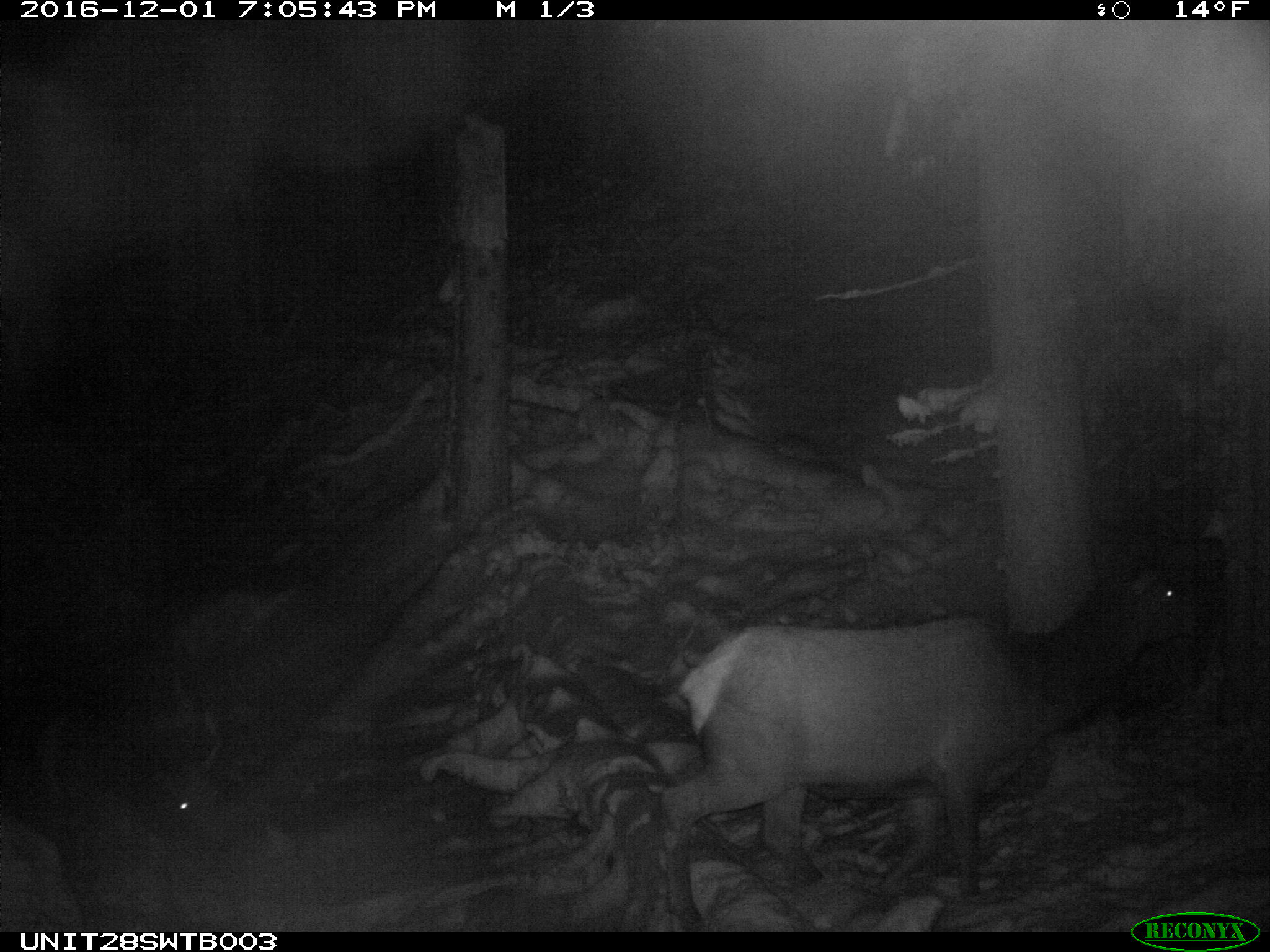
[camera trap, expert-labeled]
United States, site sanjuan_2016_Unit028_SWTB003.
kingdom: Animalia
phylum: Chordata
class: Mammalia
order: Artiodactyla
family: Cervidae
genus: Cervus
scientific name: Cervus elaphus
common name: red deer